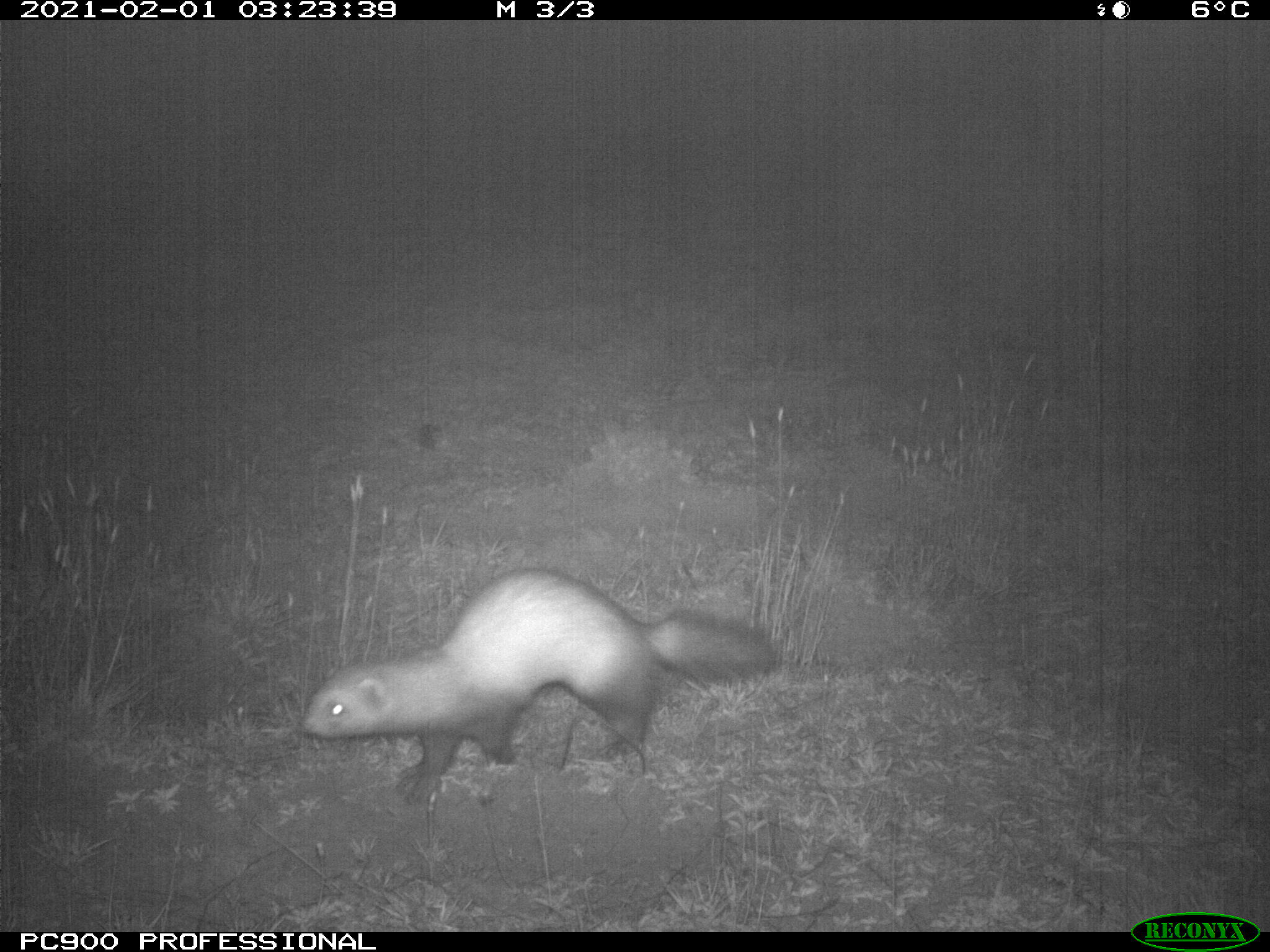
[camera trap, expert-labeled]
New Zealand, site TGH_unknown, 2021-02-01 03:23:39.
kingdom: Animalia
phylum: Chordata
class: Mammalia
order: Carnivora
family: Mustelidae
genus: Mustela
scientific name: Mustela furo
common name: ferret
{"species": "ferret (Mustela furo)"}